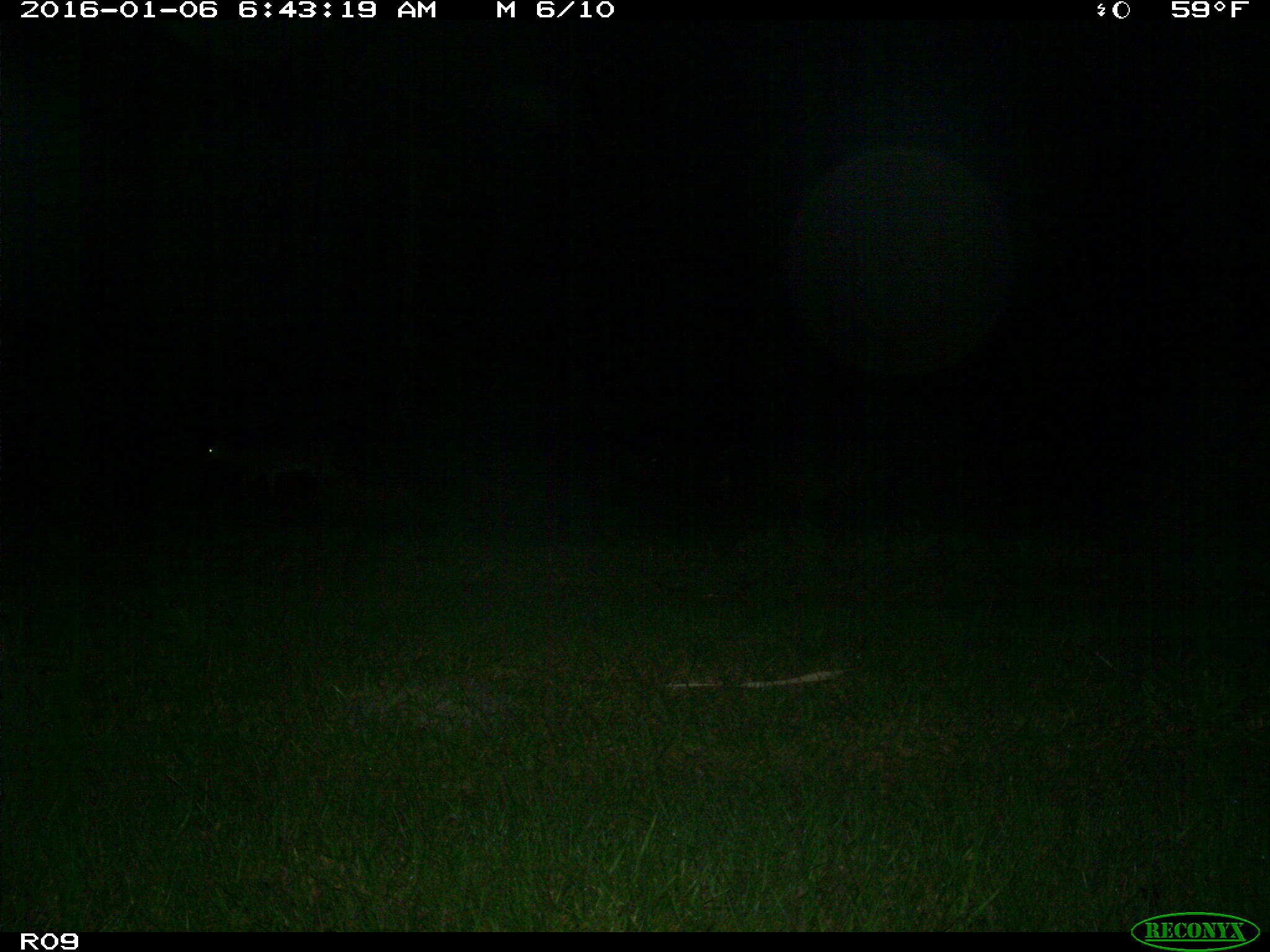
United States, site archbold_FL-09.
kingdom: Animalia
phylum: Chordata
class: Mammalia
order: Artiodactyla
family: Cervidae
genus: Odocoileus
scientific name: Odocoileus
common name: deer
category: unidentified deer